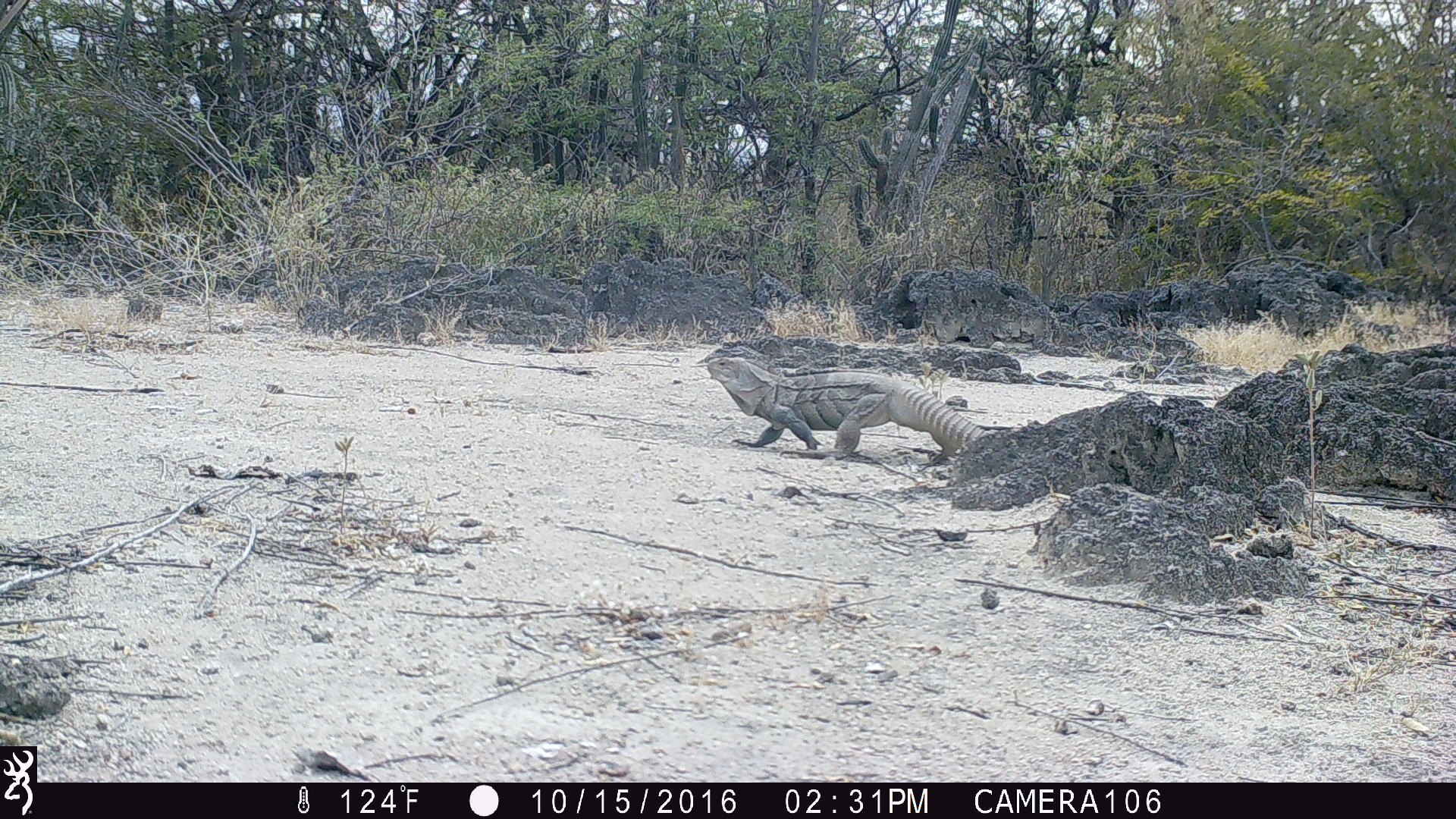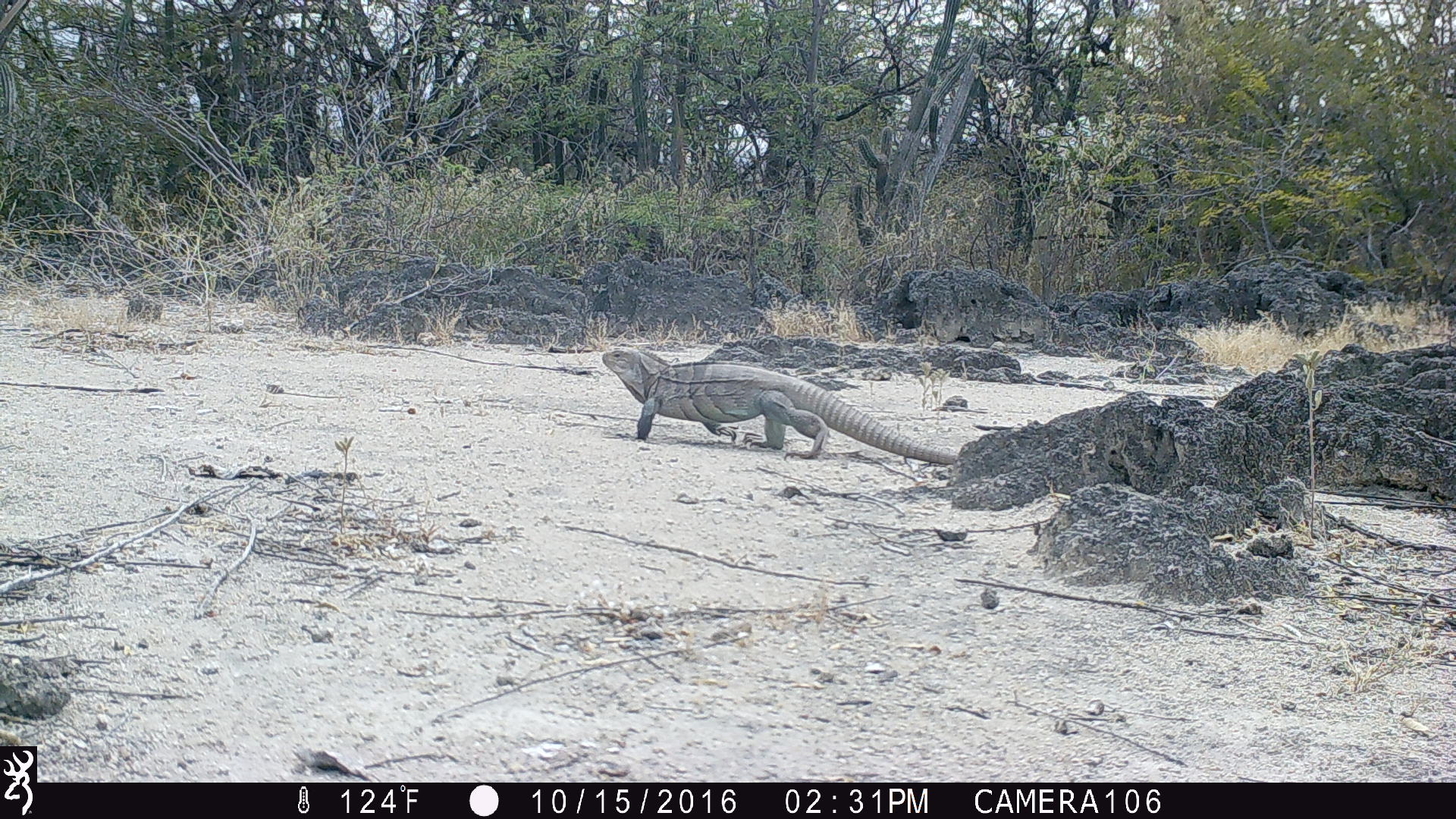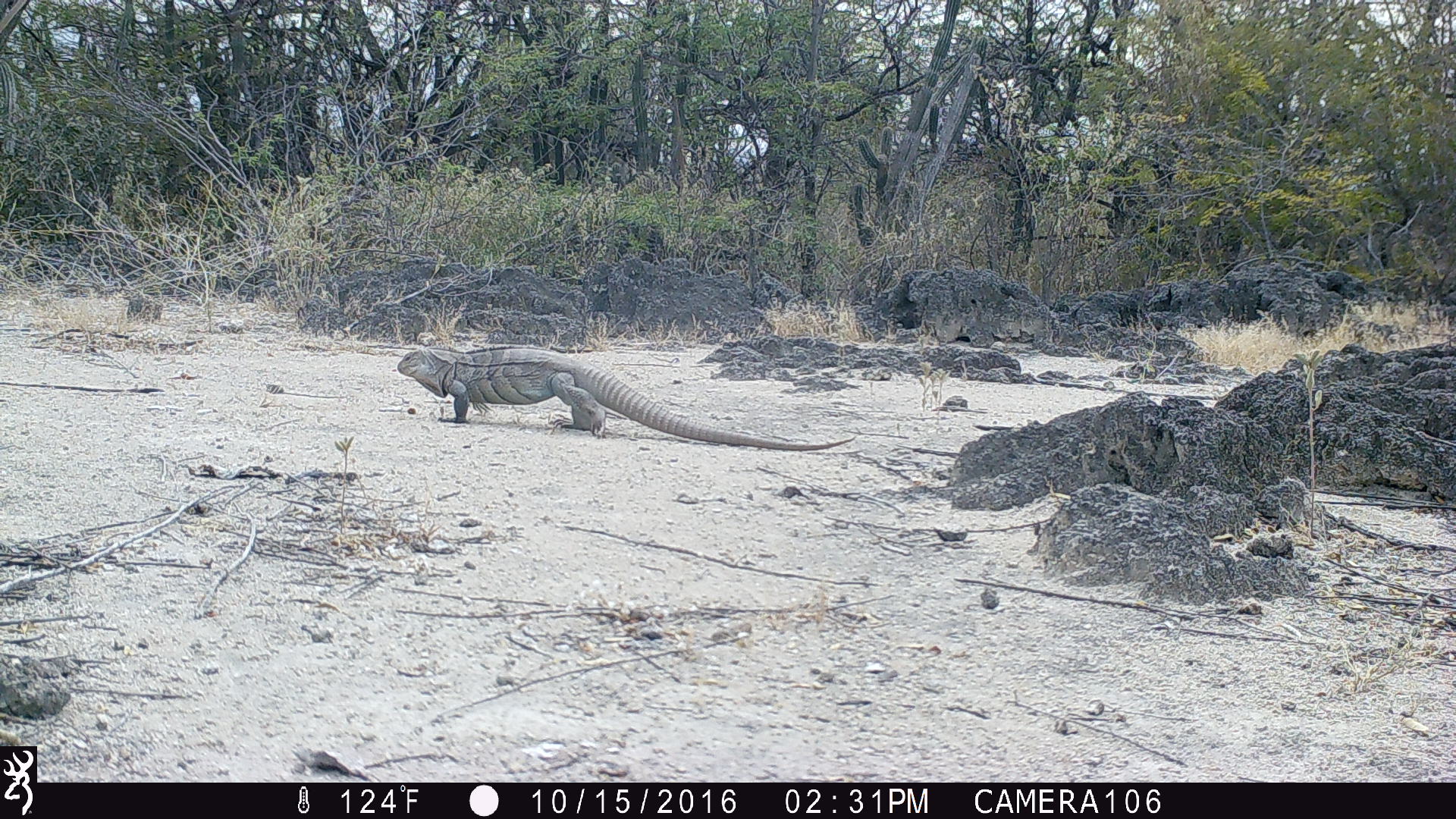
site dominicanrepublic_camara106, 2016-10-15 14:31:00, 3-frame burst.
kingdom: Animalia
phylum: Chordata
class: Reptilia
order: Squamata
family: Iguanidae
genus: Iguana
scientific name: Iguana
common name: typical iguanas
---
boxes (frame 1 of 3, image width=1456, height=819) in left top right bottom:
iguana: 698 338 987 469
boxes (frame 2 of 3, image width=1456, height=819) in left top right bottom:
iguana: 590 336 948 466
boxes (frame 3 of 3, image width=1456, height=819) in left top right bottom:
iguana: 390 338 849 450